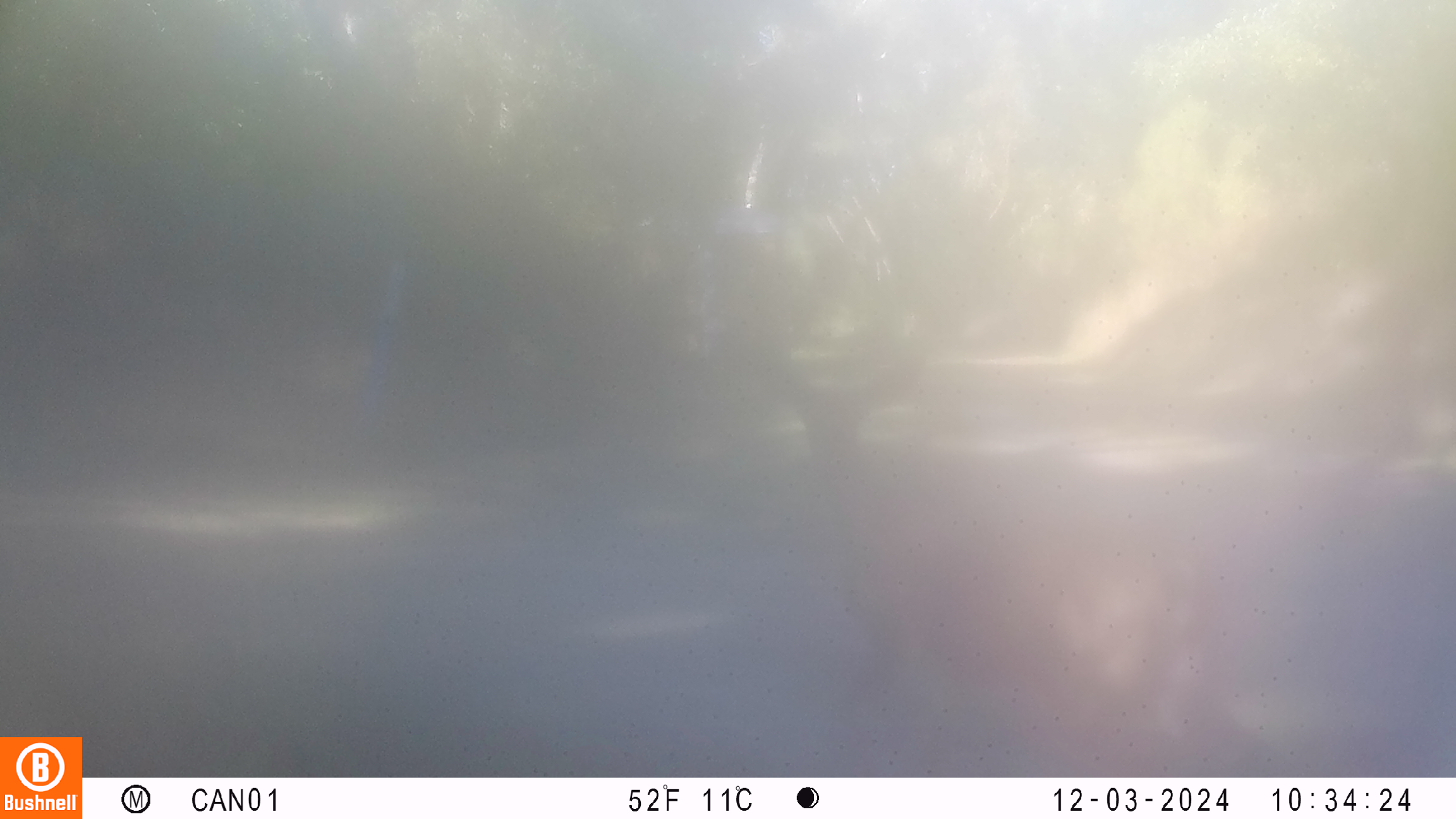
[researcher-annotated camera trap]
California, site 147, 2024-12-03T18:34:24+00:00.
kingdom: Animalia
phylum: Chordata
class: Mammalia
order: Artiodactyla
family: Cervidae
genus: Odocoileus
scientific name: Odocoileus hemionus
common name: mule deer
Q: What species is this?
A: Mule deer (Odocoileus hemionus).